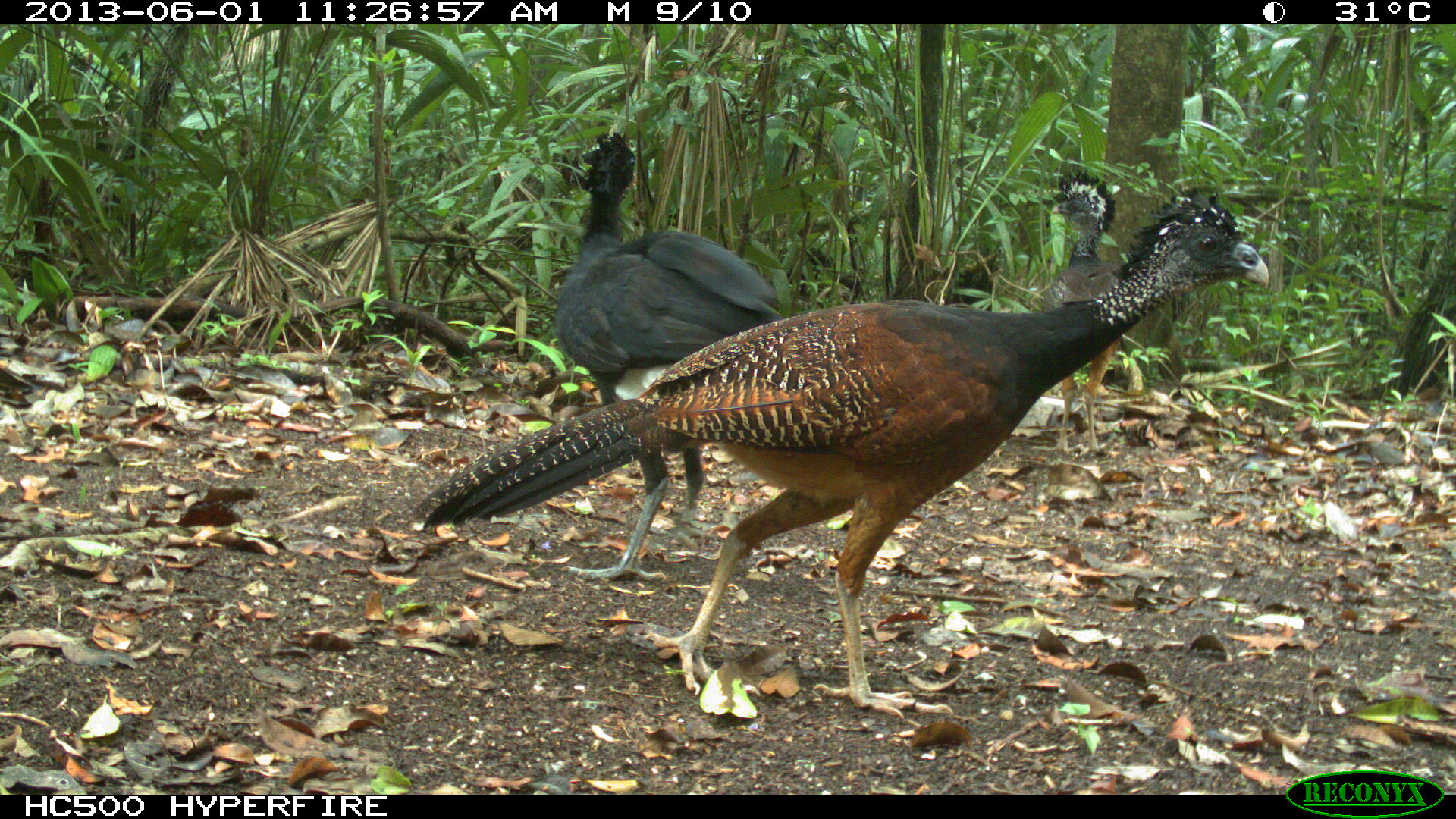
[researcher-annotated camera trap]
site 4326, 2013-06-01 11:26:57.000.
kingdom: Animalia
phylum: Chordata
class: Aves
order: Galliformes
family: Cracidae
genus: Crax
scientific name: Crax rubra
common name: great curassow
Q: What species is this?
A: Crax rubra (great curassow).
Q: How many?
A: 3.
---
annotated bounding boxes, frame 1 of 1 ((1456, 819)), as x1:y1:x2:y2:
crax rubra: 408:181:1269:720; 552:131:785:581; 1044:163:1129:458